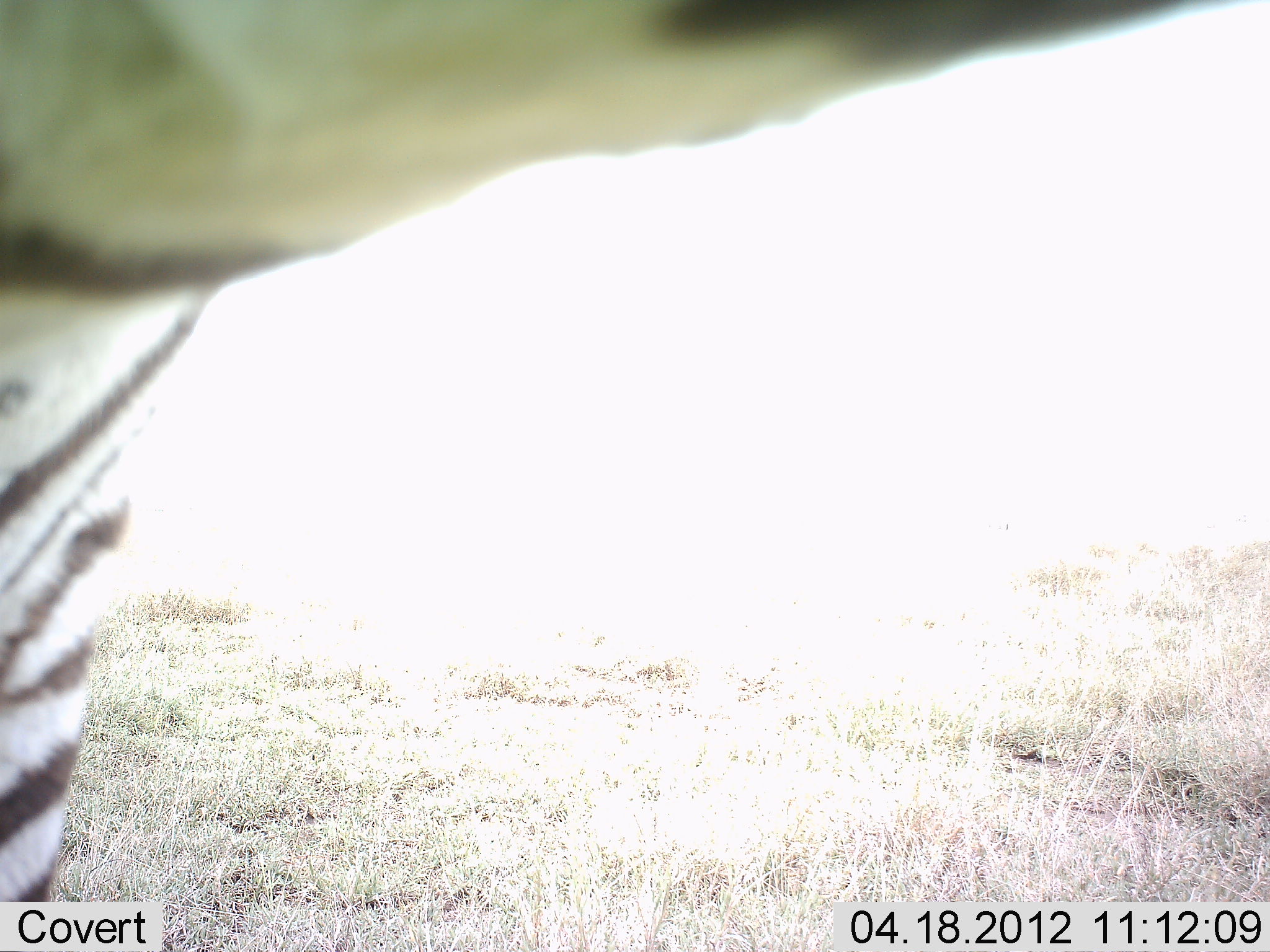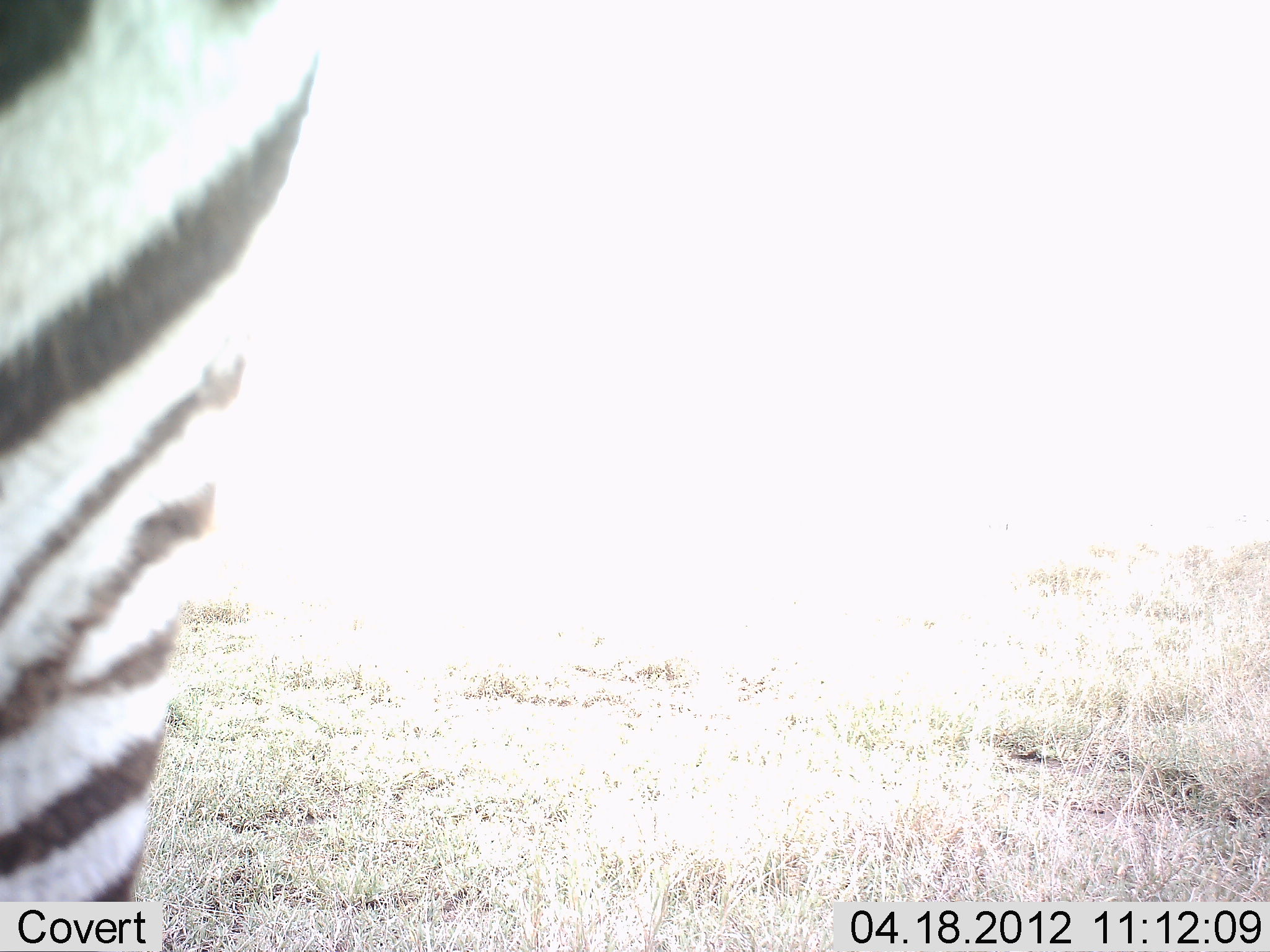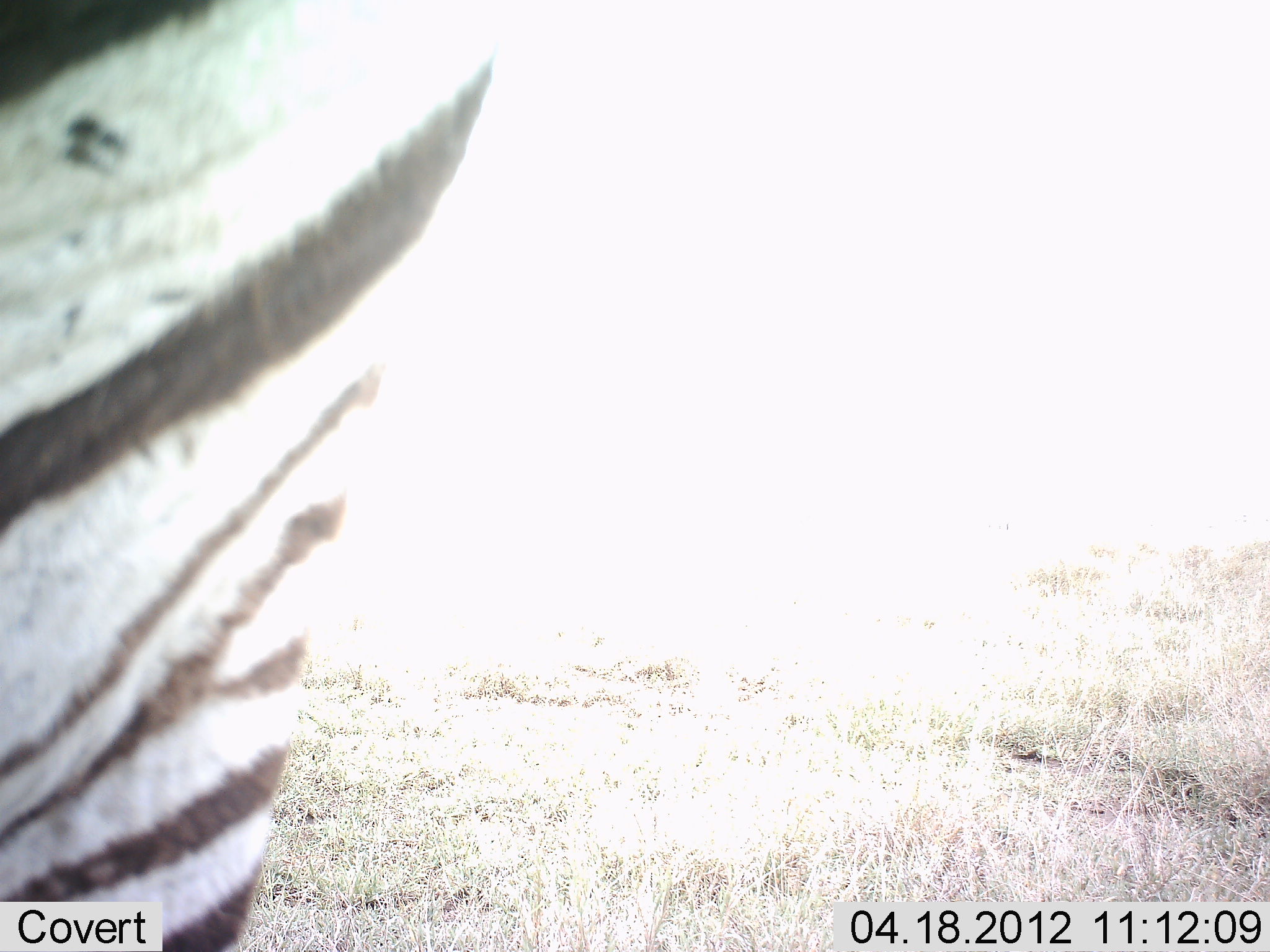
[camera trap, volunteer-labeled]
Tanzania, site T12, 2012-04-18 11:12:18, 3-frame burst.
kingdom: Animalia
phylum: Chordata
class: Mammalia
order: Perissodactyla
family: Equidae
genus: Equus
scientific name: Equus quagga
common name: plains zebra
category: zebra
Zebra (plains zebra) (Equus quagga), count 1. Behavior (volunteer vote fractions): standing 82%, resting 5%, moving 14%, interacting 0%. Young present (vote fraction): 0%. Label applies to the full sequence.